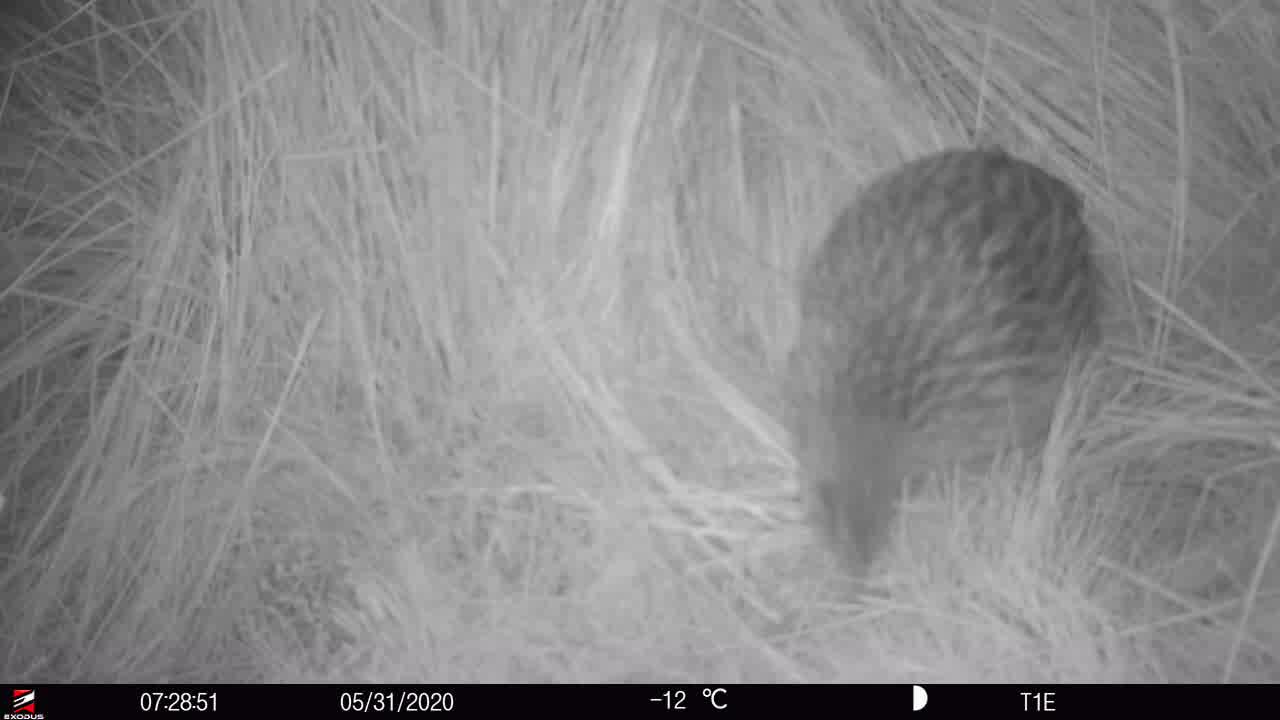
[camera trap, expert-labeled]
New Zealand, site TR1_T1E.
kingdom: Animalia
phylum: Chordata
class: Aves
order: Gruiformes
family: Rallidae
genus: Gallirallus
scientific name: Gallirallus australis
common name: weka